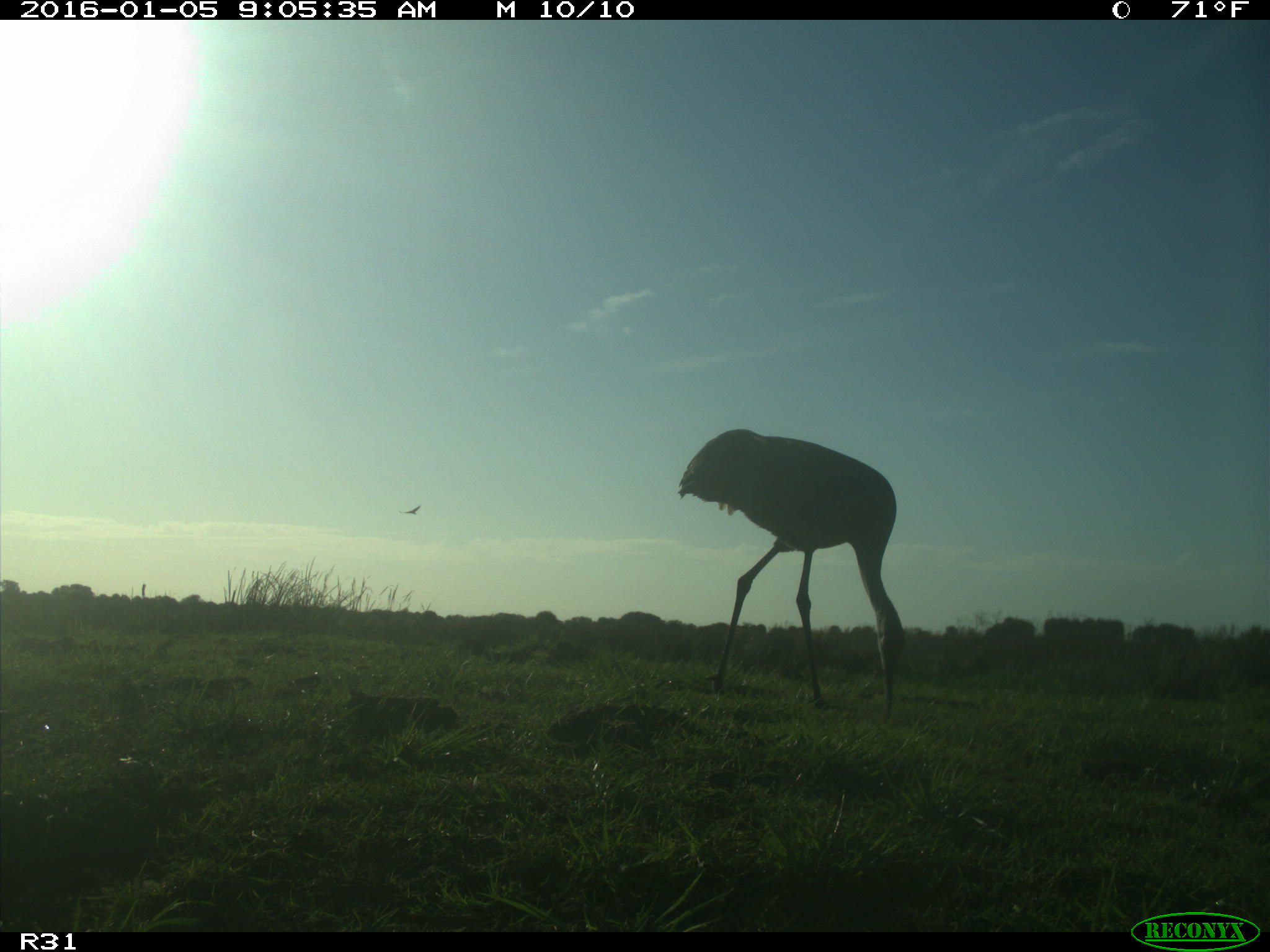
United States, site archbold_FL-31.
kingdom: Animalia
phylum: Chordata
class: Aves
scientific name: Aves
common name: birds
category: unidentified bird